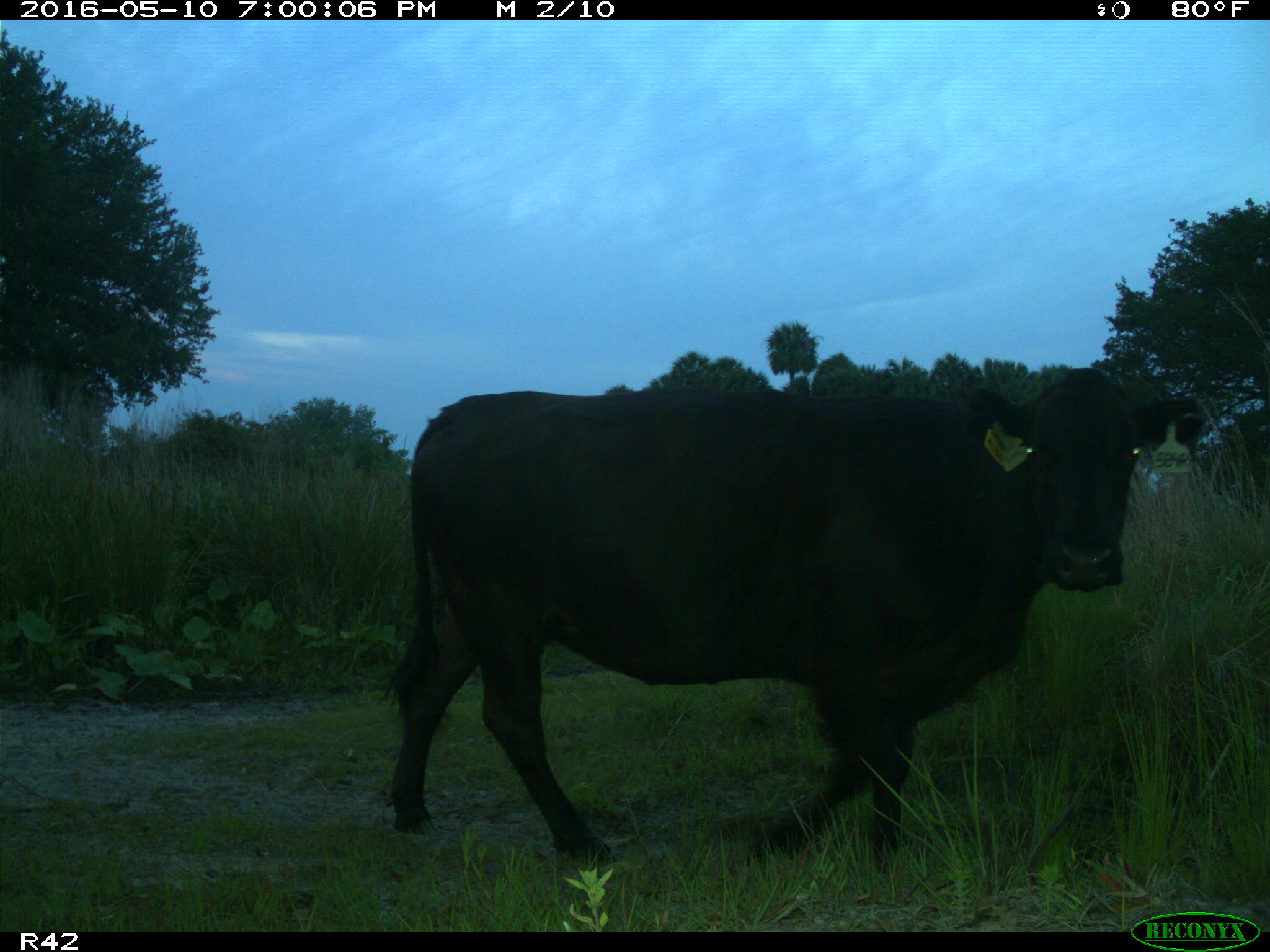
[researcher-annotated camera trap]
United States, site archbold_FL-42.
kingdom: Animalia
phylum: Chordata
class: Mammalia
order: Artiodactyla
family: Bovidae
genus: Bos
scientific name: Bos taurus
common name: domestic cow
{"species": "Bos taurus (domestic cow)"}